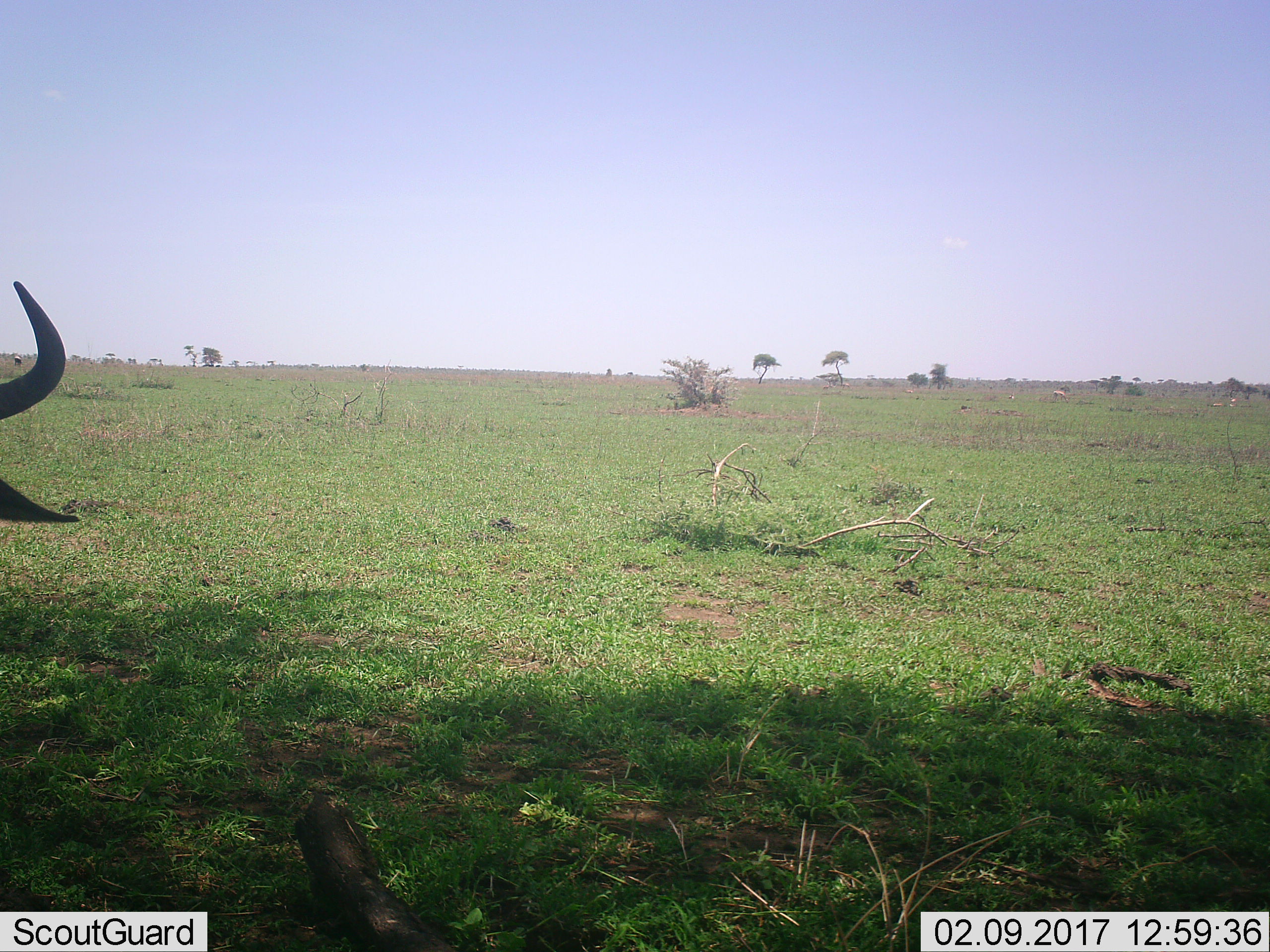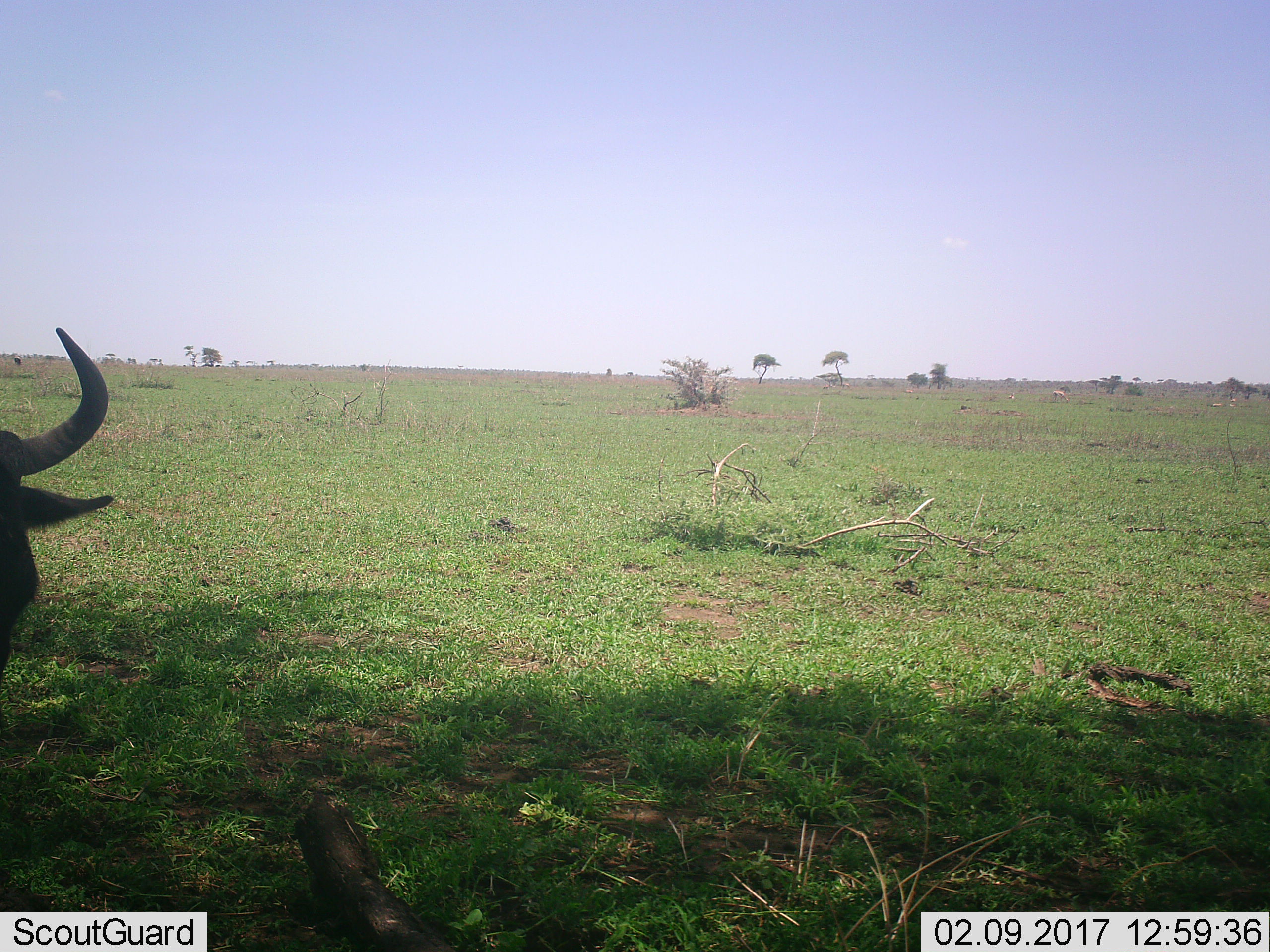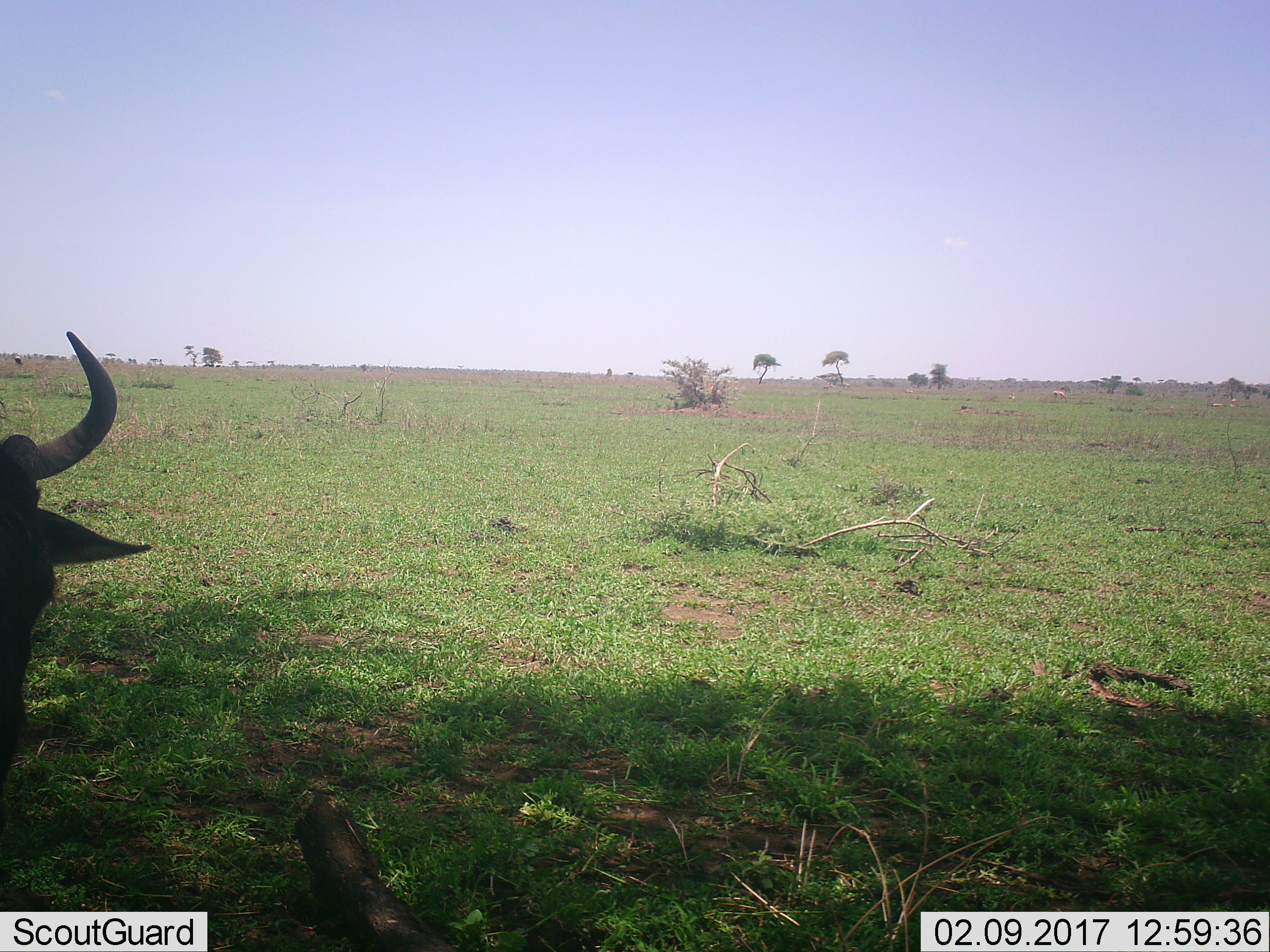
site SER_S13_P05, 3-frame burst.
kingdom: Animalia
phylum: Chordata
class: Mammalia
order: Artiodactyla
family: Bovidae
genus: Connochaetes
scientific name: Connochaetes taurinus taurinus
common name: blue wildebeest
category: wildebeestblue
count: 1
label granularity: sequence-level